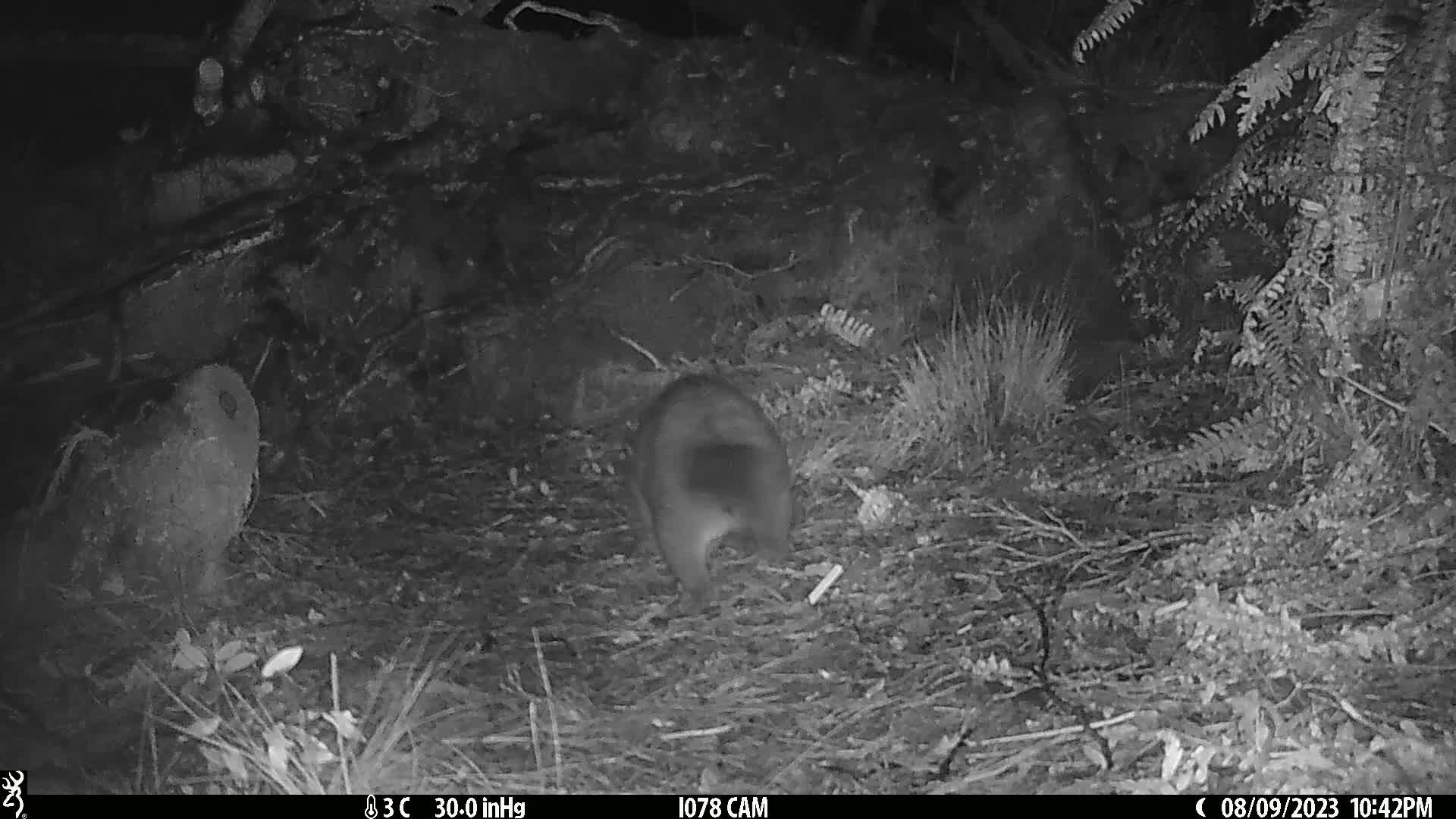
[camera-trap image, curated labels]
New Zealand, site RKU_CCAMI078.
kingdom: Animalia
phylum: Chordata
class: Mammalia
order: Diprotodontia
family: Phalangeridae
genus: Trichosurus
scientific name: Trichosurus vulpecula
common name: common brushtail possum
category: possum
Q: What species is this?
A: Possum (common brushtail possum) (Trichosurus vulpecula).